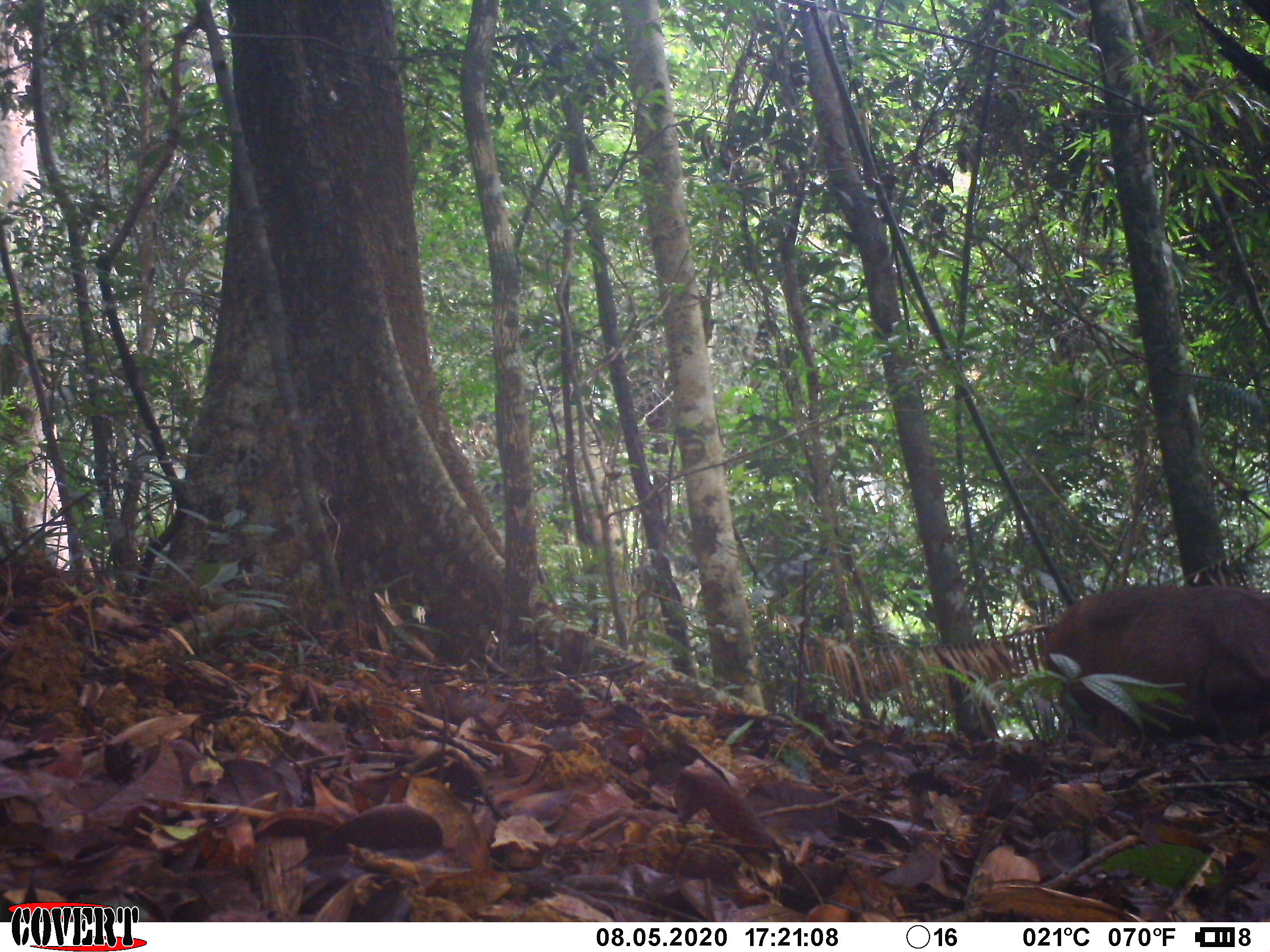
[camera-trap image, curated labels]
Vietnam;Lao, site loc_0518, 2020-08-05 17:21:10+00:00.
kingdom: Animalia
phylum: Chordata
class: Mammalia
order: Artiodactyla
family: Cervidae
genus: Rusa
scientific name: Rusa unicolor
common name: sambar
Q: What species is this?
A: Sambar (Rusa unicolor).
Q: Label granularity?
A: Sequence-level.